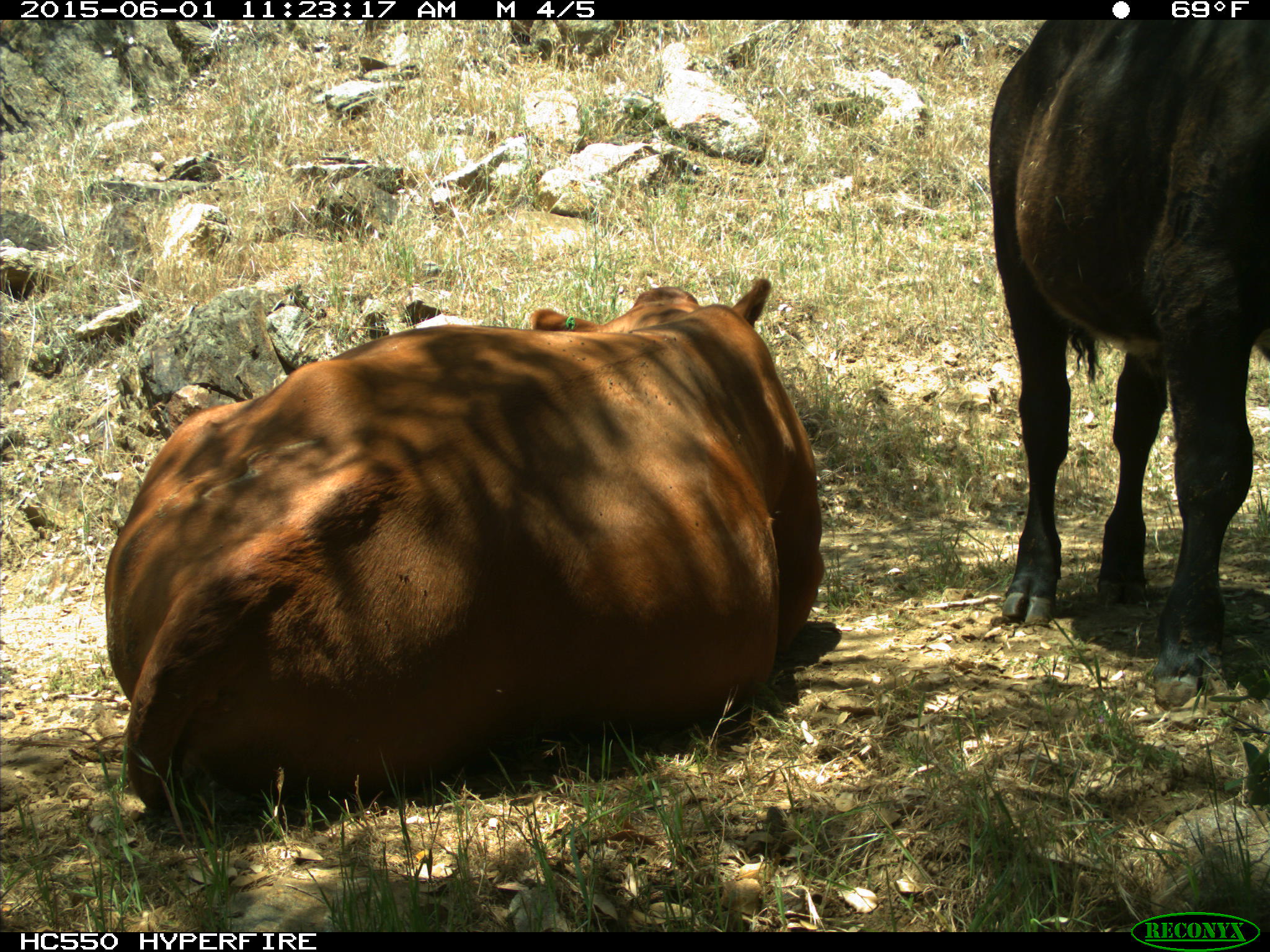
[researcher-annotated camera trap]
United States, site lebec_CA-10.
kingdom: Animalia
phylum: Chordata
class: Mammalia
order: Artiodactyla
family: Bovidae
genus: Bos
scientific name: Bos taurus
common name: domestic cow